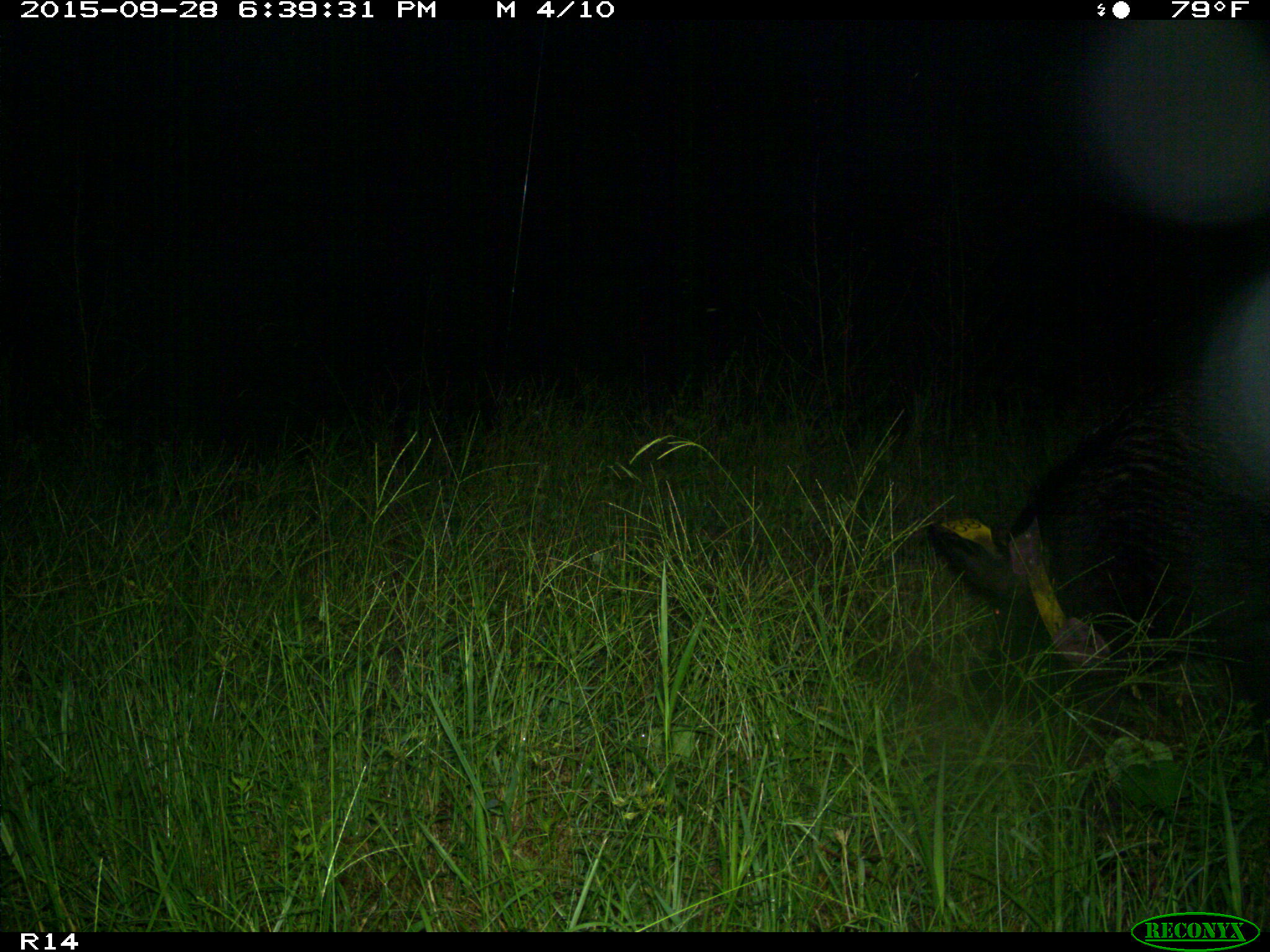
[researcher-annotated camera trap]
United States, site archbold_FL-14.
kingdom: Animalia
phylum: Chordata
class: Mammalia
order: Artiodactyla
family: Suidae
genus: Sus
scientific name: Sus scrofa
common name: wild boar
Sus scrofa (wild boar).